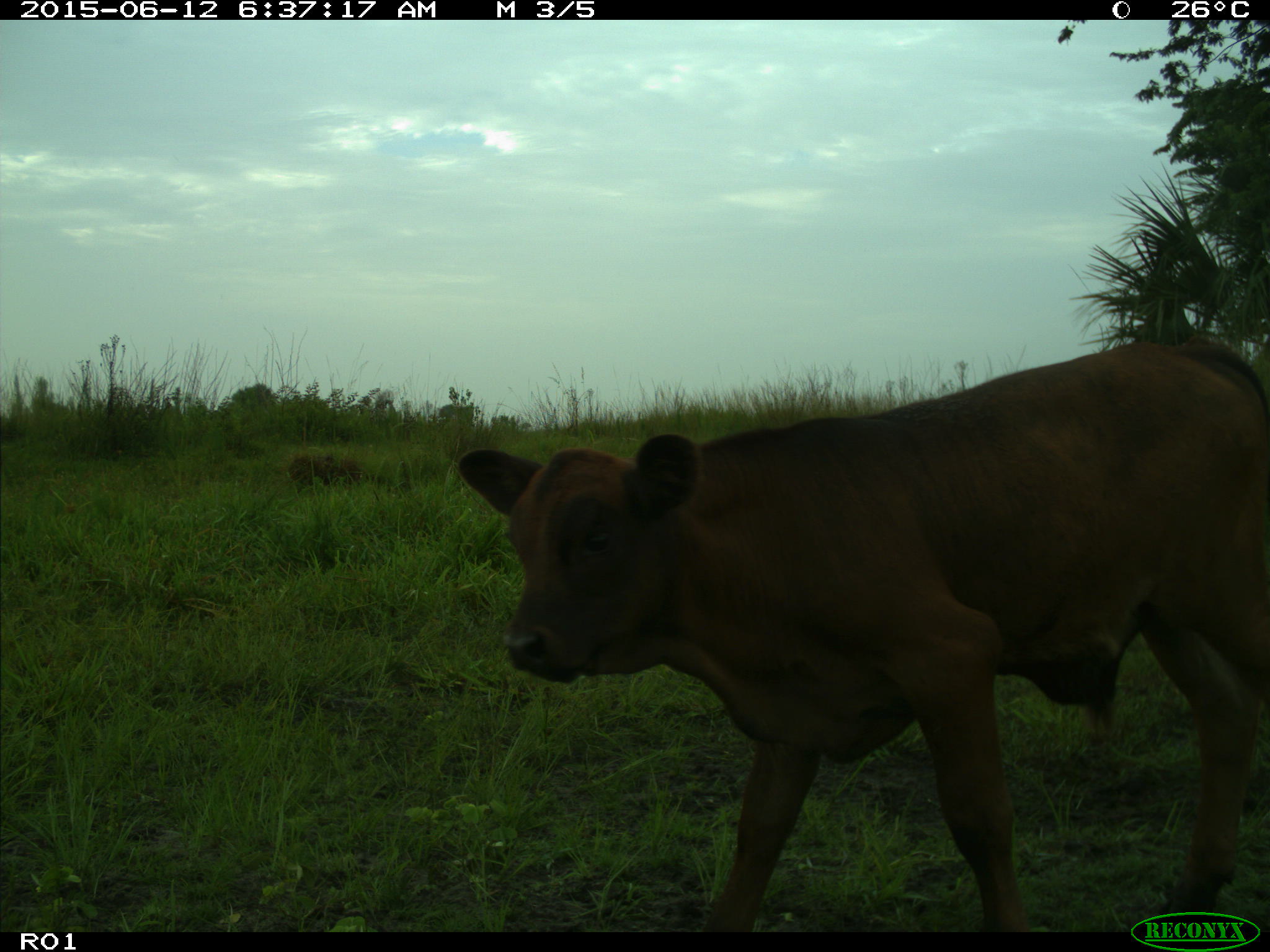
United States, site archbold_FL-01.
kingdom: Animalia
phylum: Chordata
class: Mammalia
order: Artiodactyla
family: Bovidae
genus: Bos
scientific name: Bos taurus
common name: domestic cow